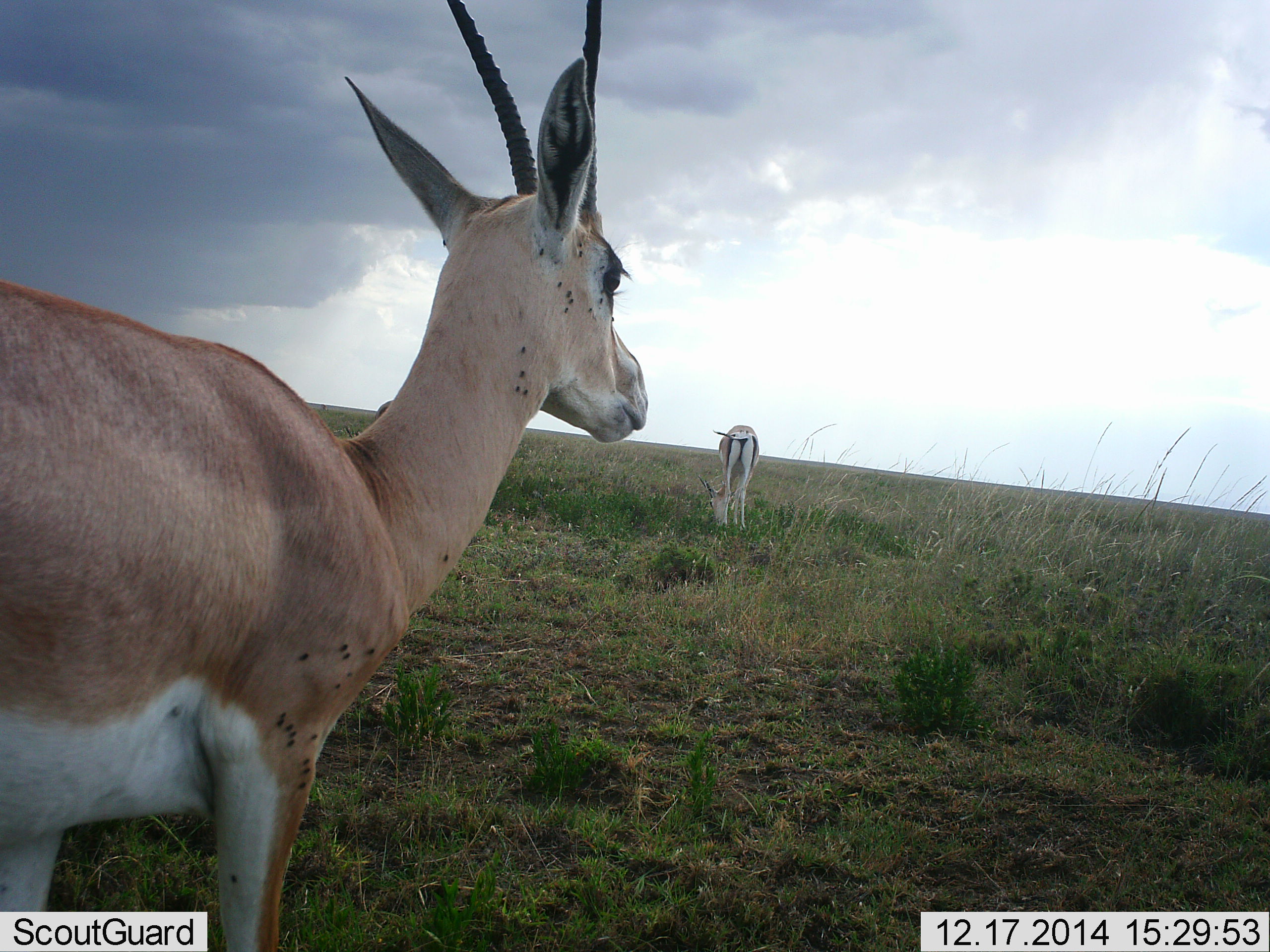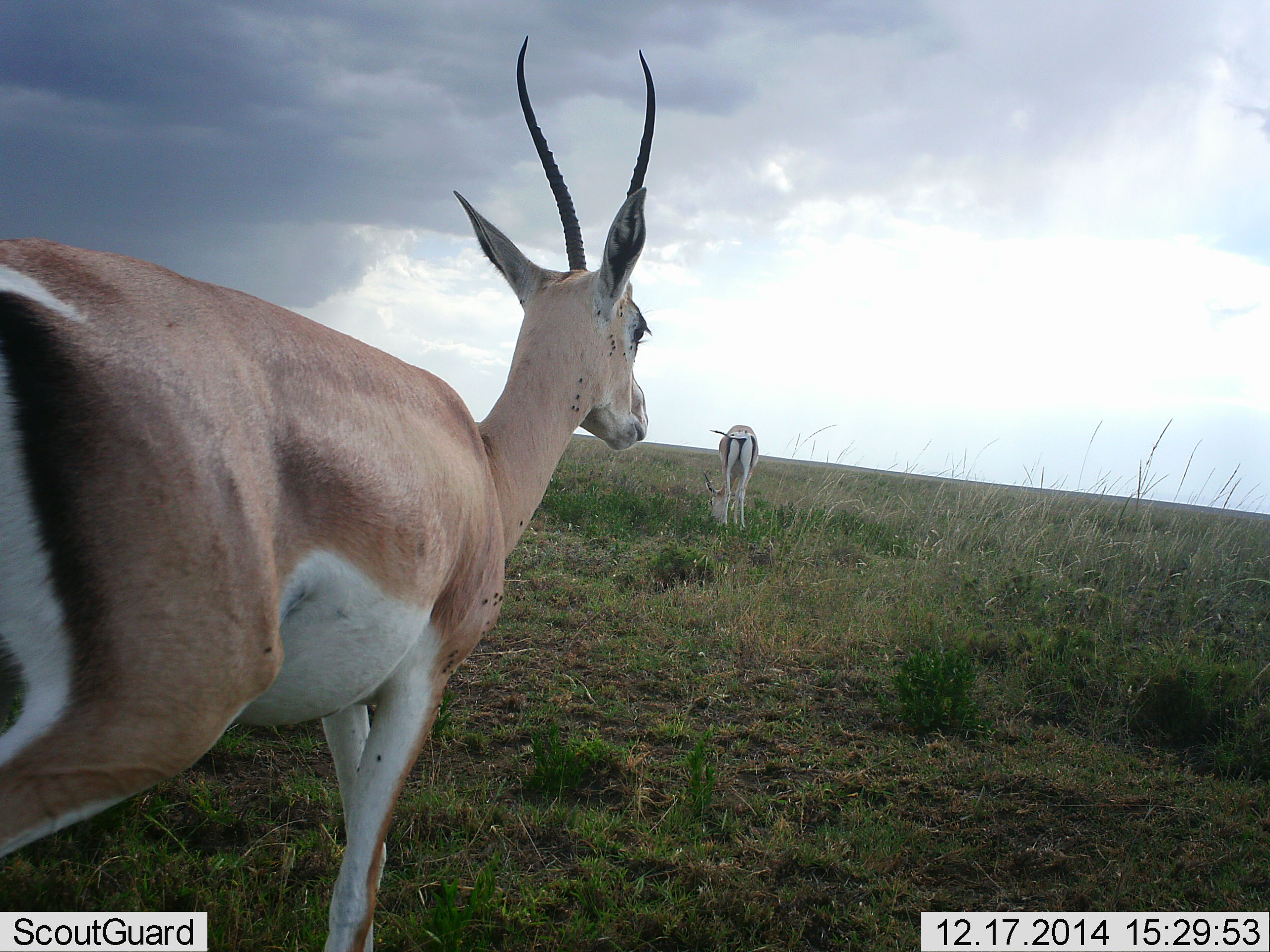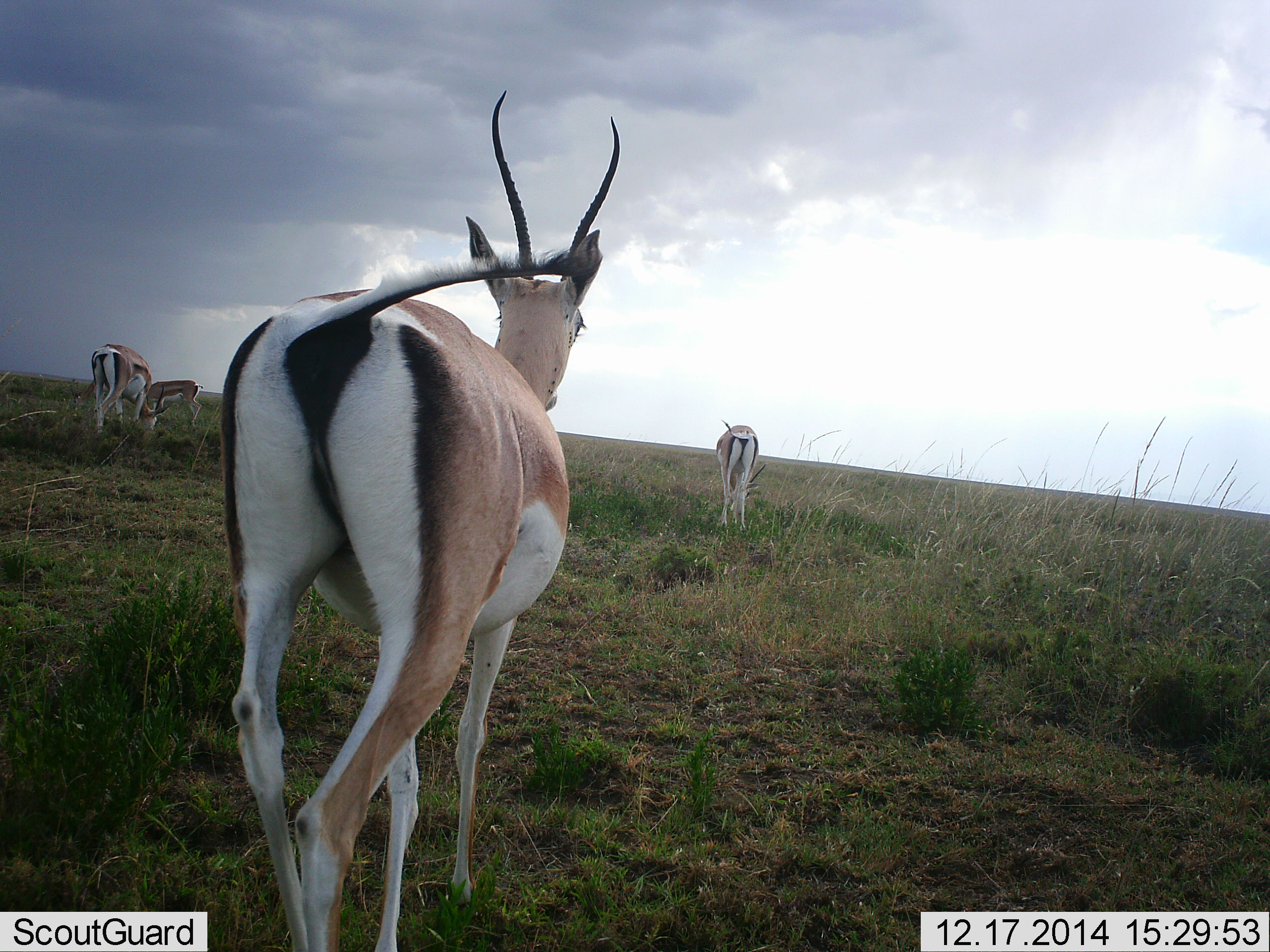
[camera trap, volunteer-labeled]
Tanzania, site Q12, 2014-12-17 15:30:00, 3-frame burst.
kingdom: Animalia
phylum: Chordata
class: Mammalia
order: Artiodactyla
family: Bovidae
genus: Nanger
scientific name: Nanger granti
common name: grant's gazelle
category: gazellegrants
Gazellegrants (grant's gazelle) (Nanger granti), count 4. Behavior (volunteer vote fractions): standing 58%, resting 0%, moving 58%, interacting 0%. Young present (vote fraction): 8%. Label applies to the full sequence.